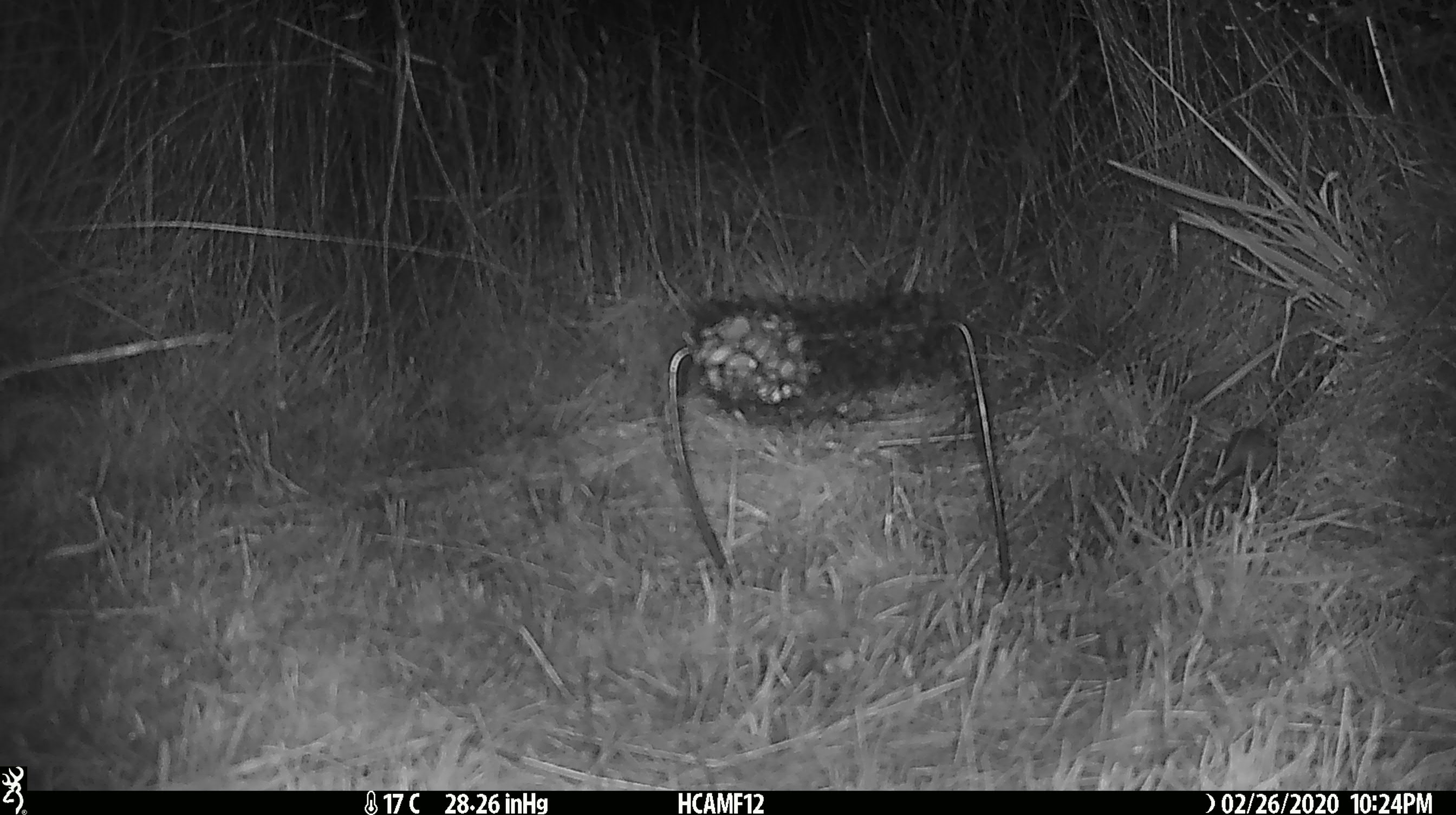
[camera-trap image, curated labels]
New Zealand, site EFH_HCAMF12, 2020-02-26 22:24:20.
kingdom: Animalia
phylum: Chordata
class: Mammalia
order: Rodentia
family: Muridae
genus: Mus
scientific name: Mus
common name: mouse